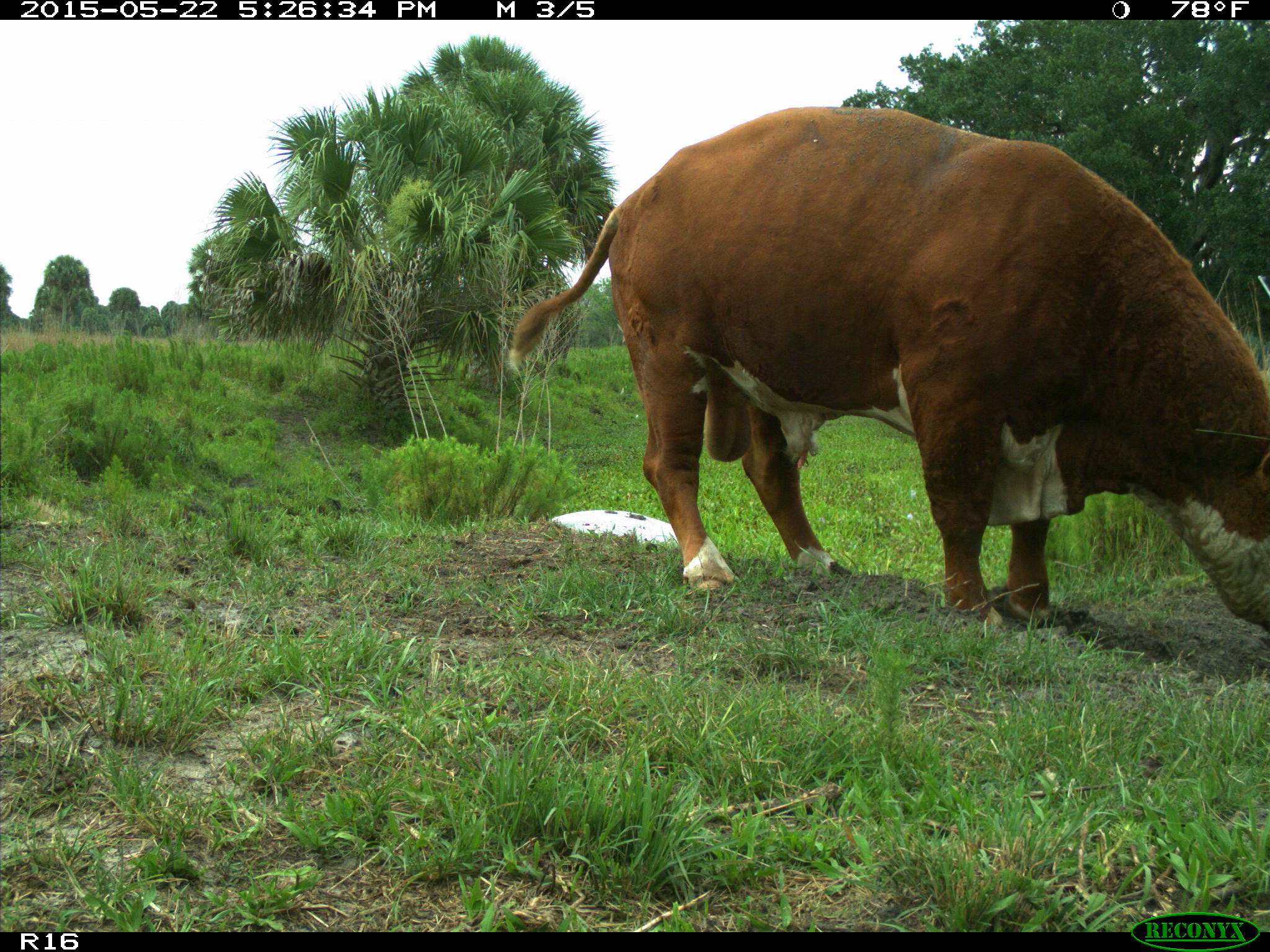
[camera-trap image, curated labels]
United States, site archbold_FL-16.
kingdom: Animalia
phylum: Chordata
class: Mammalia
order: Artiodactyla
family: Bovidae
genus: Bos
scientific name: Bos taurus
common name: domestic cow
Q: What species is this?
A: Bos taurus (domestic cow).